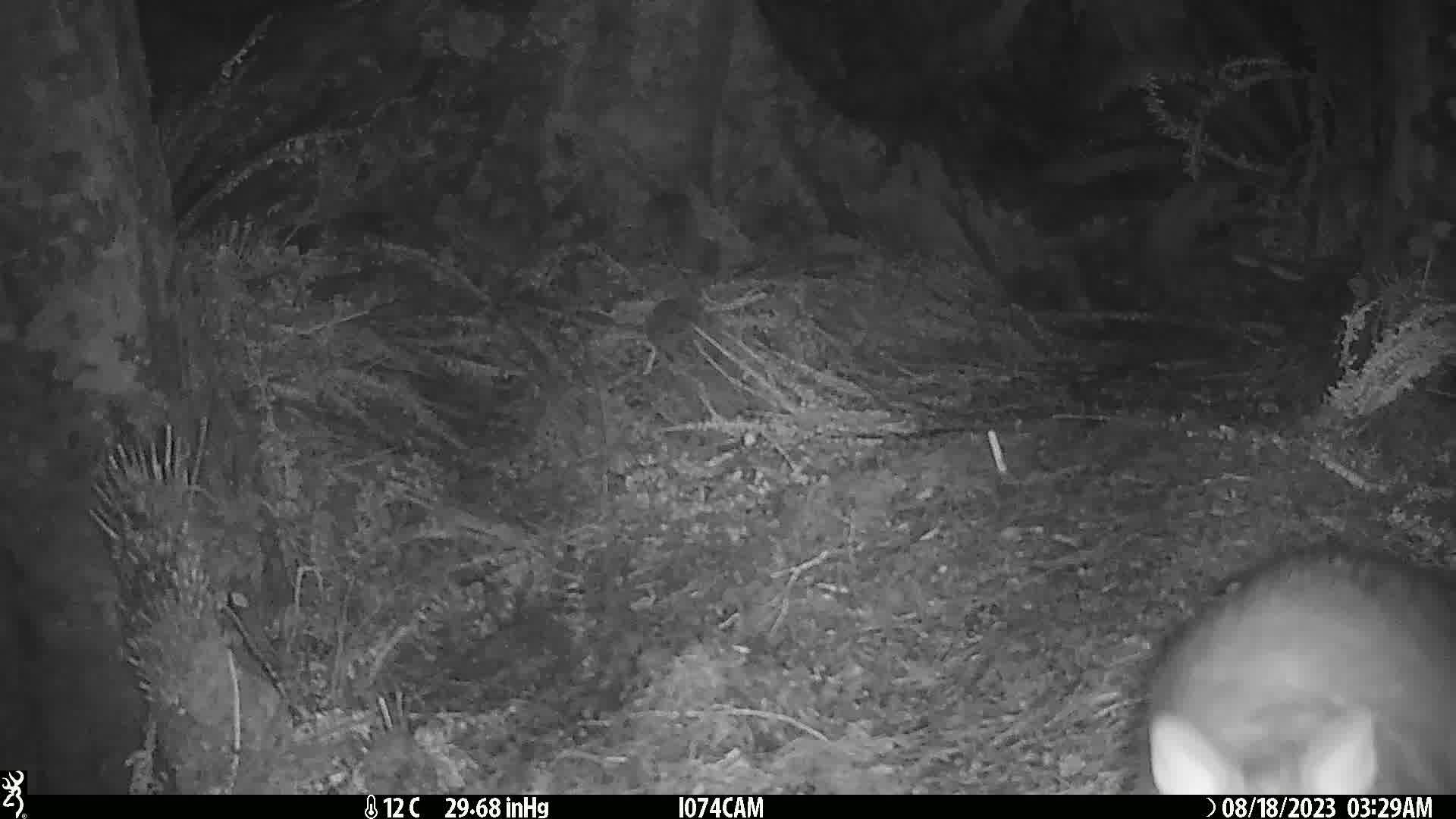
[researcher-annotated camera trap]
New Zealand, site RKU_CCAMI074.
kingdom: Animalia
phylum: Chordata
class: Mammalia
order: Diprotodontia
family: Phalangeridae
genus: Trichosurus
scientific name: Trichosurus vulpecula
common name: common brushtail possum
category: possum